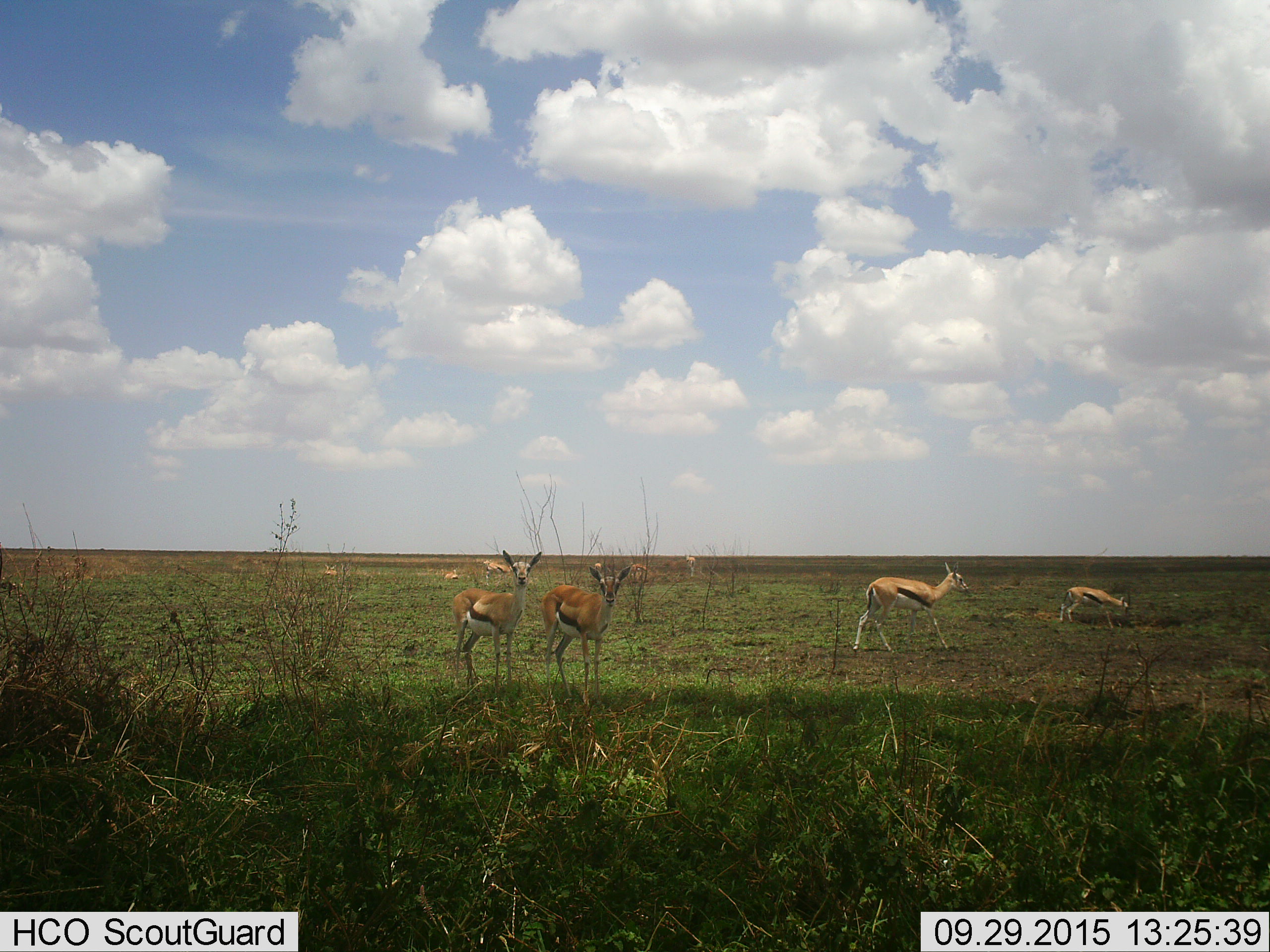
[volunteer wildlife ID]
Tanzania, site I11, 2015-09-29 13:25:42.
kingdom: Animalia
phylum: Chordata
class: Mammalia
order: Artiodactyla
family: Bovidae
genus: Eudorcas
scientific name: Eudorcas thomsonii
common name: thomson's gazelle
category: gazellethomsons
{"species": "gazellethomsons (thomson's gazelle) (Eudorcas thomsonii)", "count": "8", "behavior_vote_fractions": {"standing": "89%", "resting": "33%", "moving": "44%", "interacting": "0%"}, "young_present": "44%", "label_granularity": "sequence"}